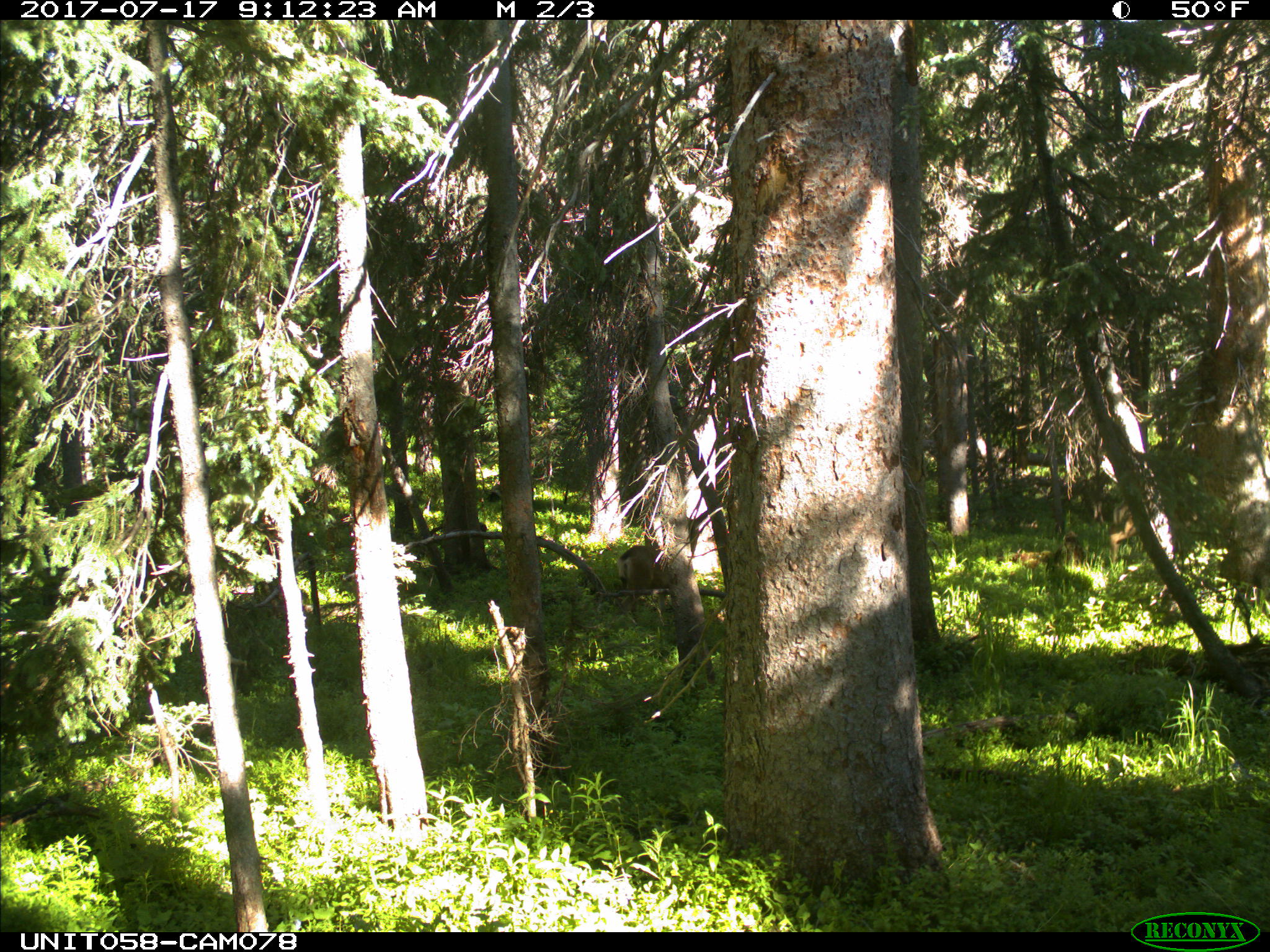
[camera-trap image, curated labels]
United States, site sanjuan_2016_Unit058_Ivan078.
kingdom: Animalia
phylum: Chordata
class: Mammalia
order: Artiodactyla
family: Cervidae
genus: Odocoileus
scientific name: Odocoileus hemionus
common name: mule deer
Odocoileus hemionus (mule deer).